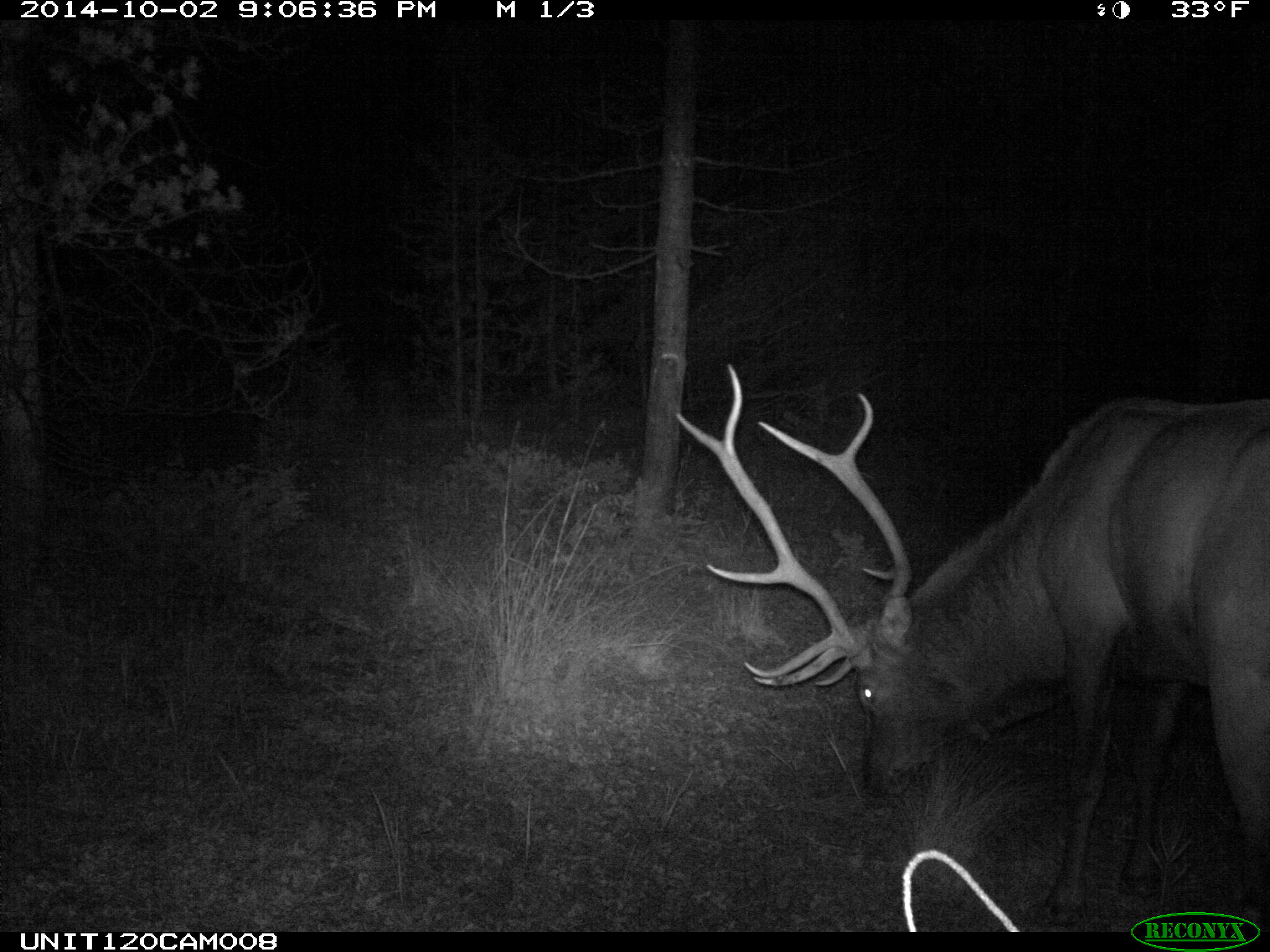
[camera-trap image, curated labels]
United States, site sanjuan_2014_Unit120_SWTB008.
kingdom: Animalia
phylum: Chordata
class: Mammalia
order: Artiodactyla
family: Cervidae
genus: Cervus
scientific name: Cervus elaphus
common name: red deer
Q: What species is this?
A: Cervus elaphus (red deer).